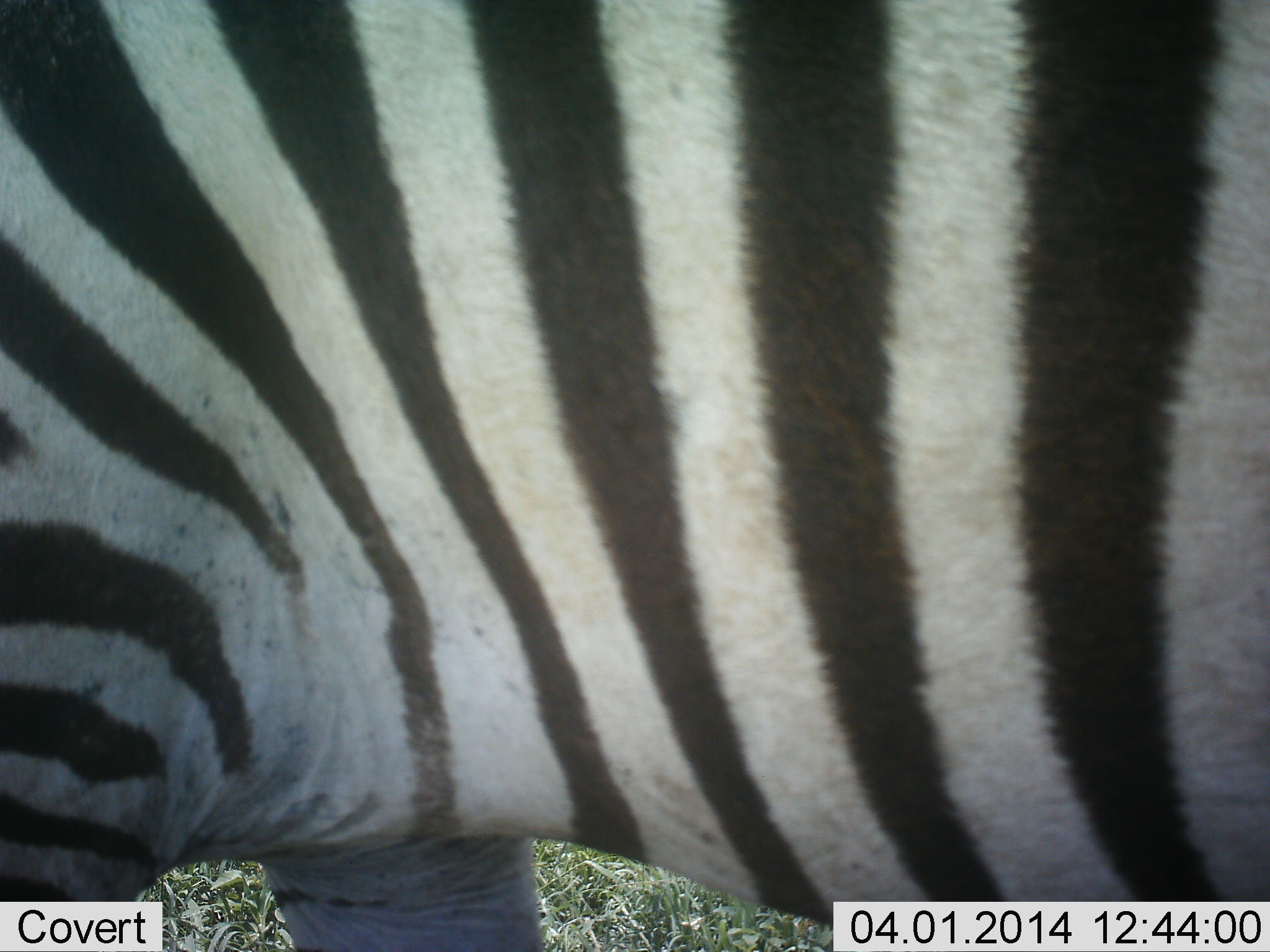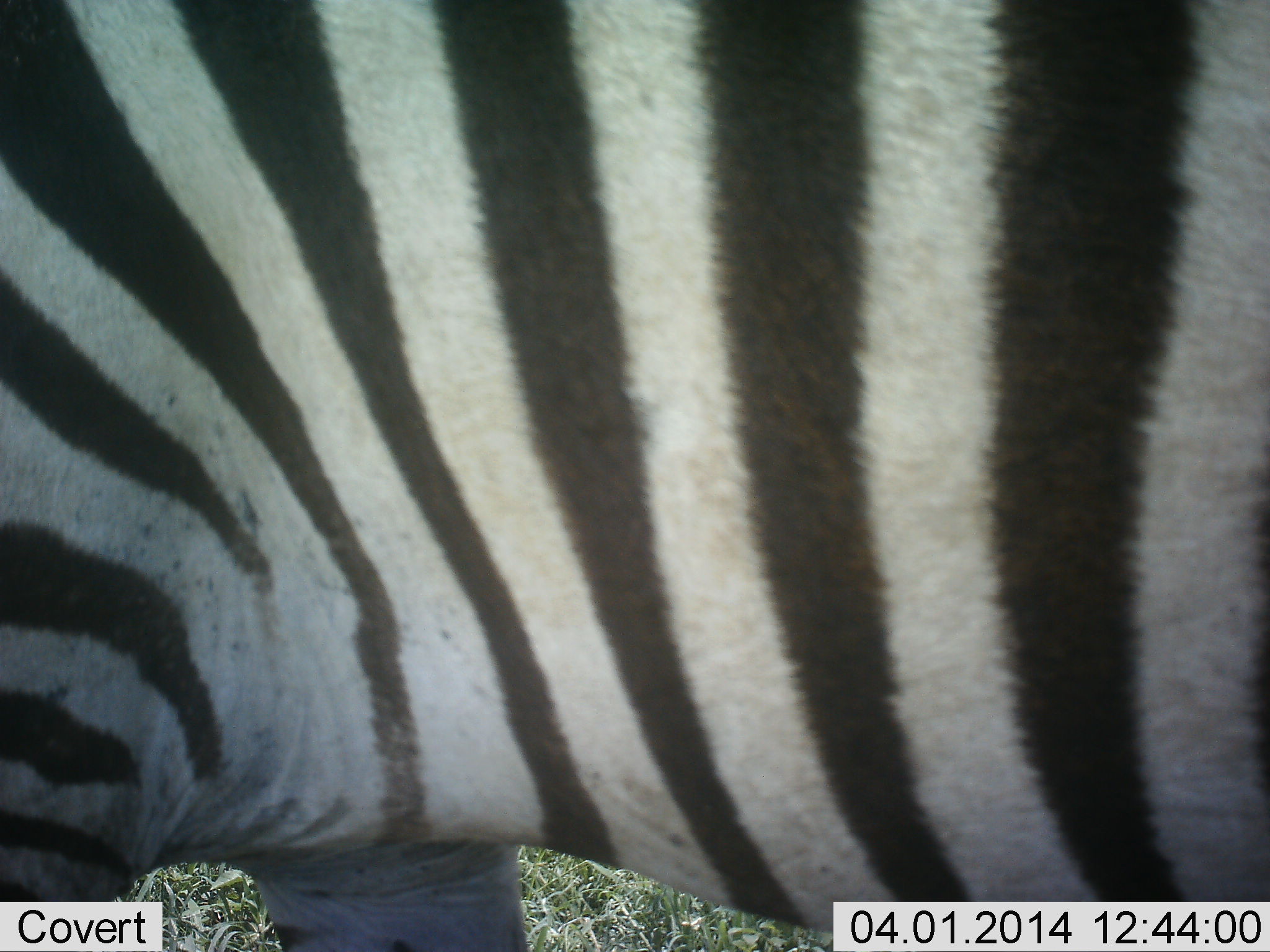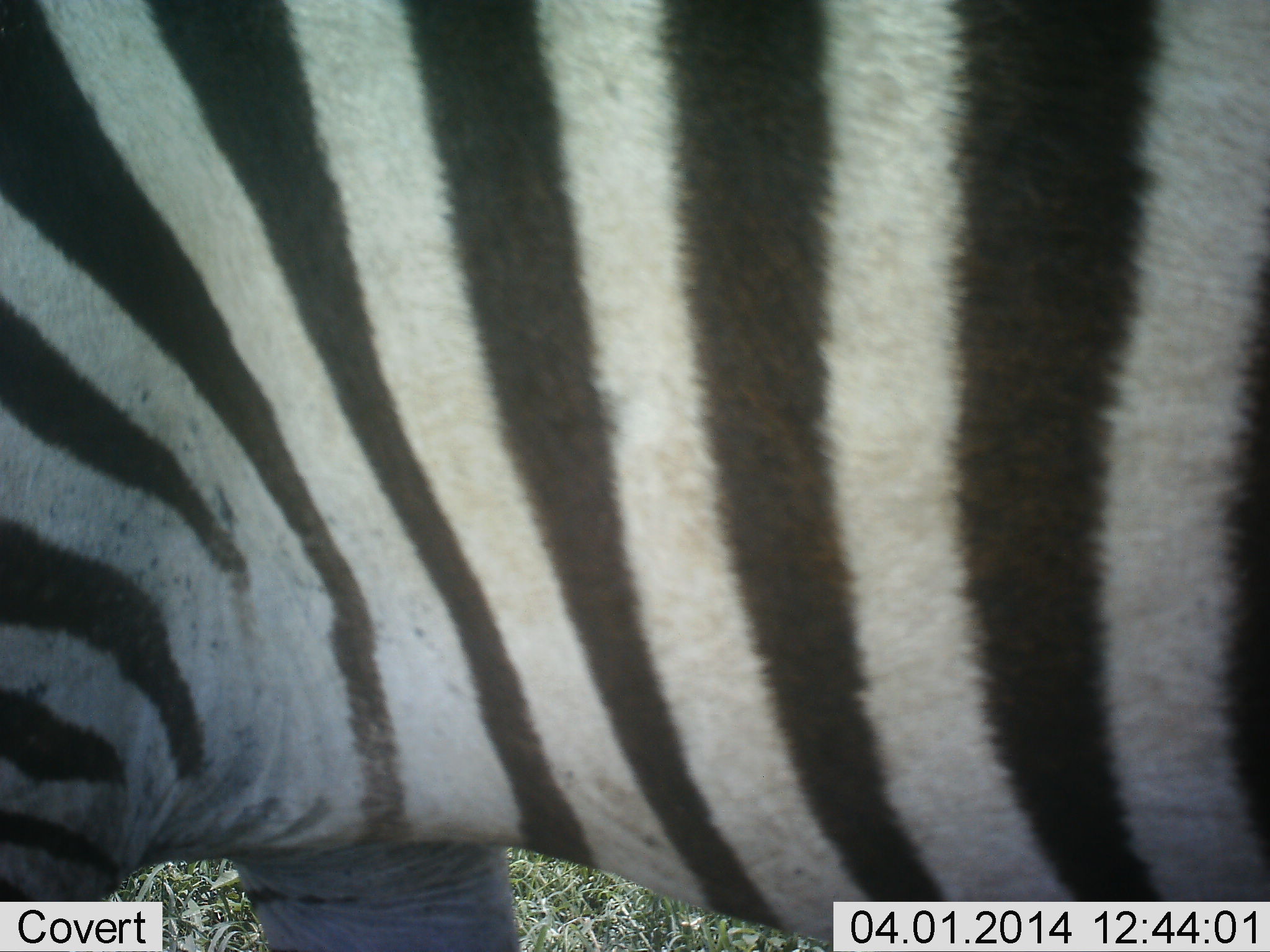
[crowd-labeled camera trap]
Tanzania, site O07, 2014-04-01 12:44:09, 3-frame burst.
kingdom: Animalia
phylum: Chordata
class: Mammalia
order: Perissodactyla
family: Equidae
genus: Equus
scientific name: Equus quagga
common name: plains zebra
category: zebra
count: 1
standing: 80%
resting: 0%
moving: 20%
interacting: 0%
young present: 0%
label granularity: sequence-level